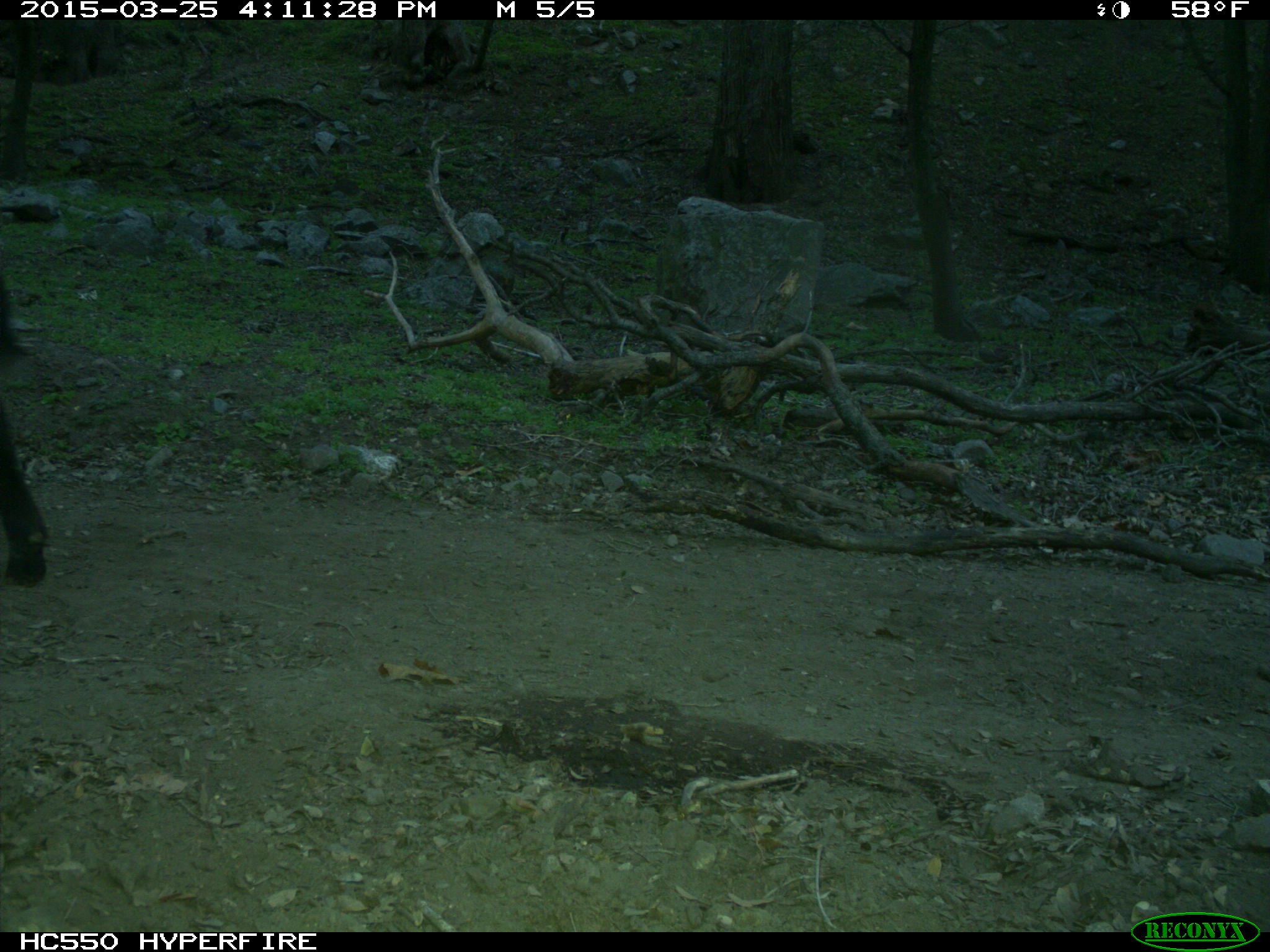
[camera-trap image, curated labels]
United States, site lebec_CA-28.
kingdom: Animalia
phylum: Chordata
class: Mammalia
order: Artiodactyla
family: Bovidae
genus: Bos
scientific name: Bos taurus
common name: domestic cow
Bos taurus (domestic cow).